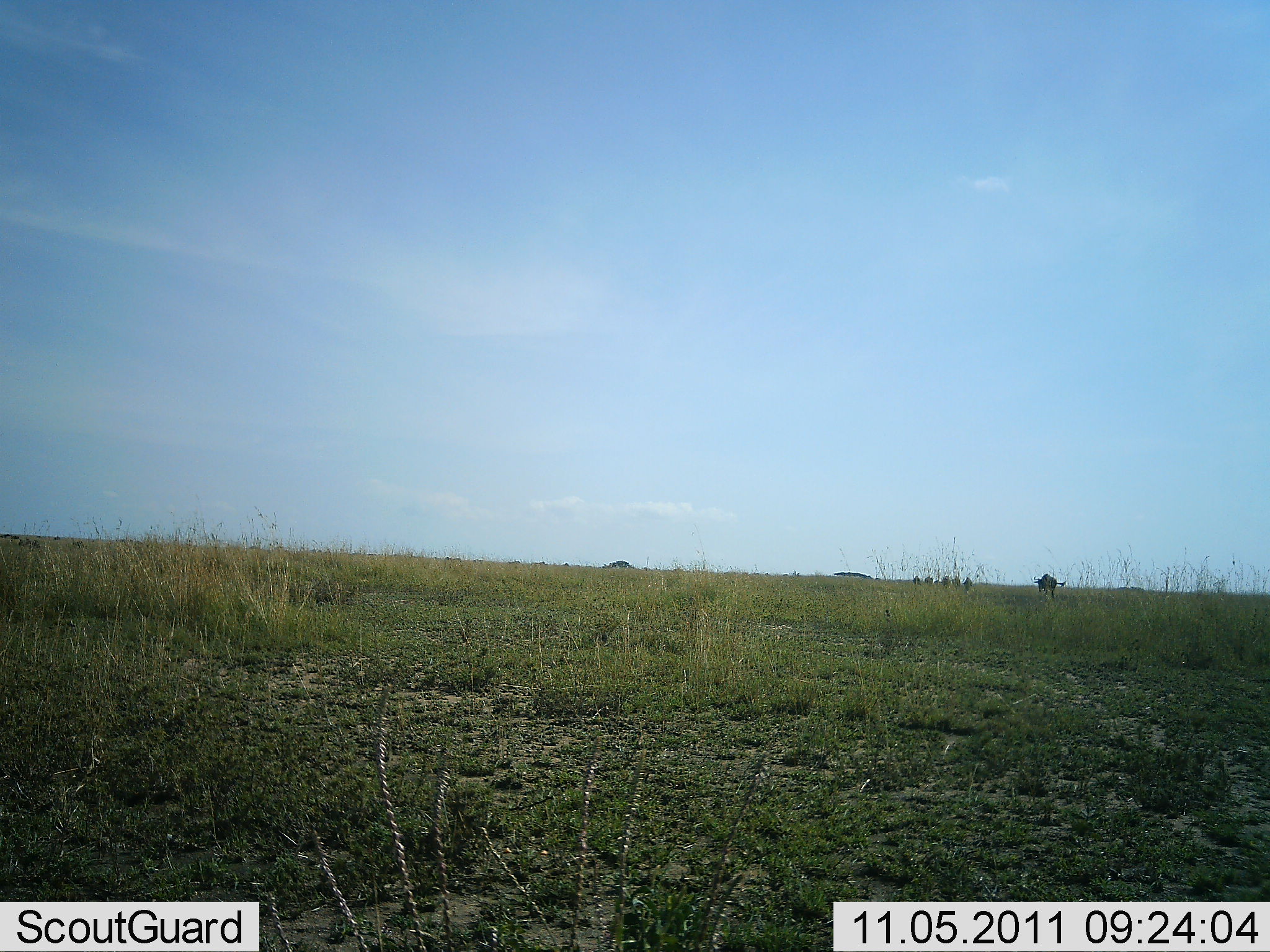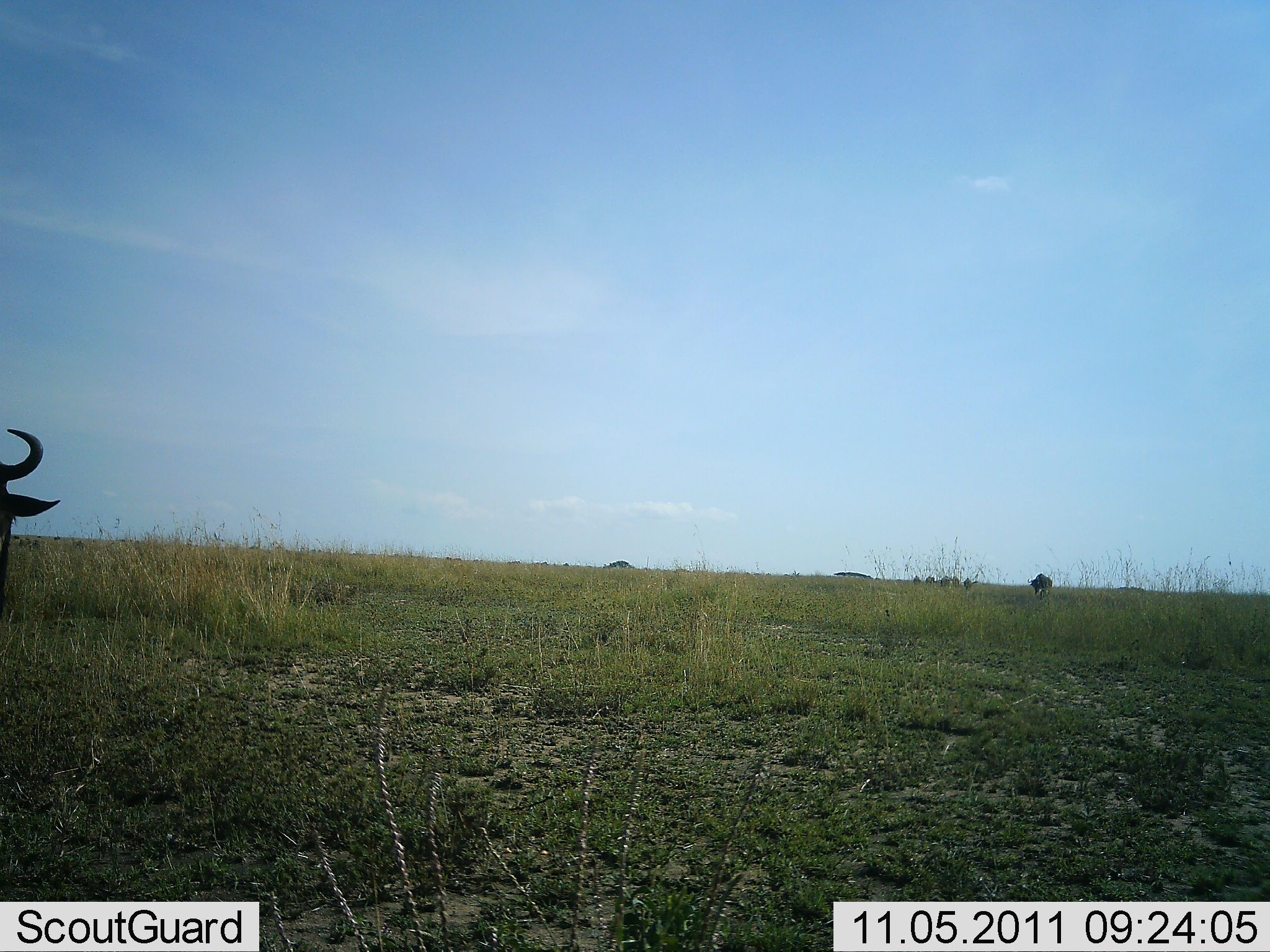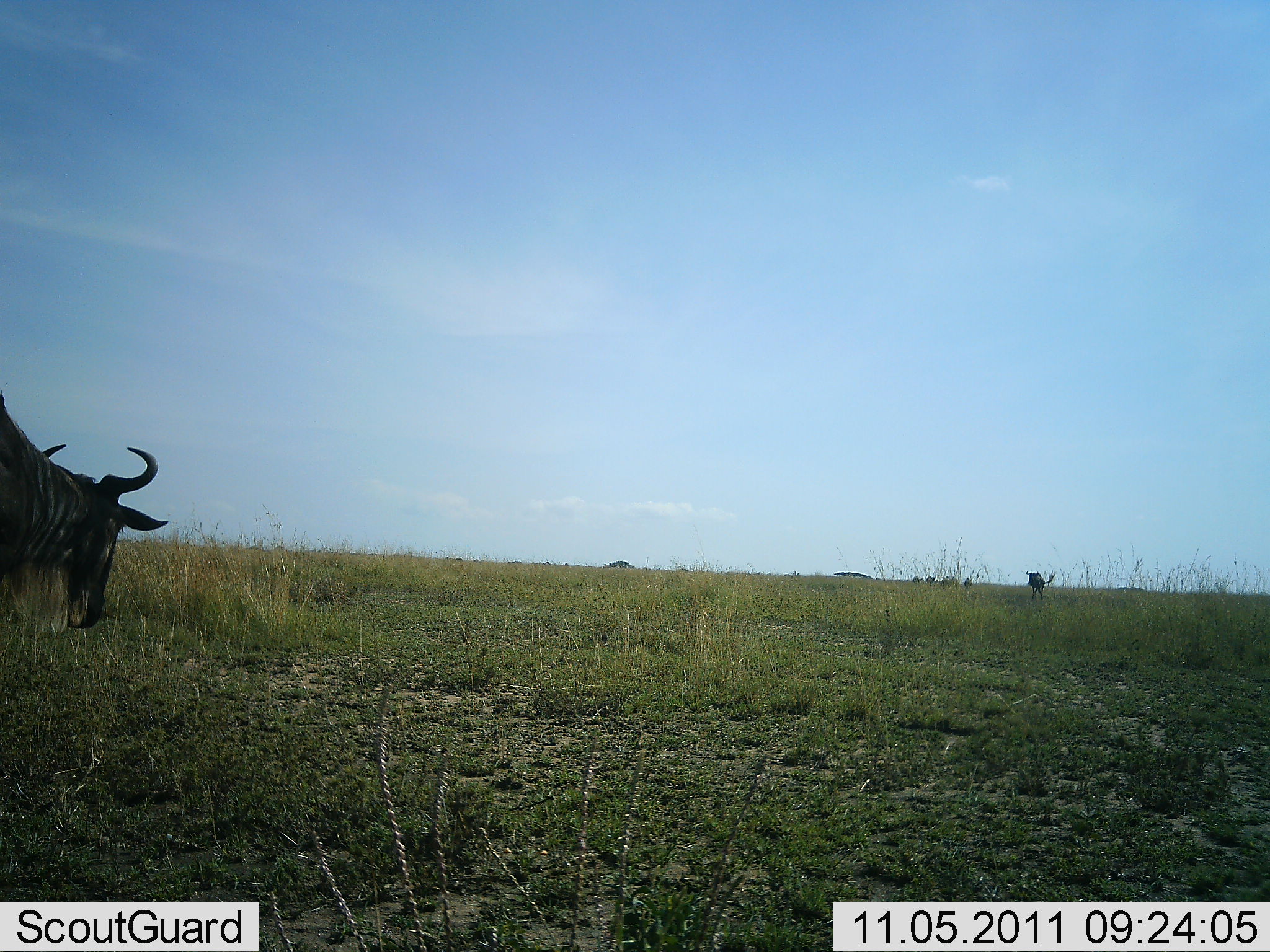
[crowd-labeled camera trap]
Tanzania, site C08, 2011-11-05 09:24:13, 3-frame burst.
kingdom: Animalia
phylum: Chordata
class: Mammalia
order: Artiodactyla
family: Bovidae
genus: Connochaetes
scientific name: Connochaetes taurinus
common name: blue wildebeest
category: wildebeest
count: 2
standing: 17%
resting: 0%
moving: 83%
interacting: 0%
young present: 0%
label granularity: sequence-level